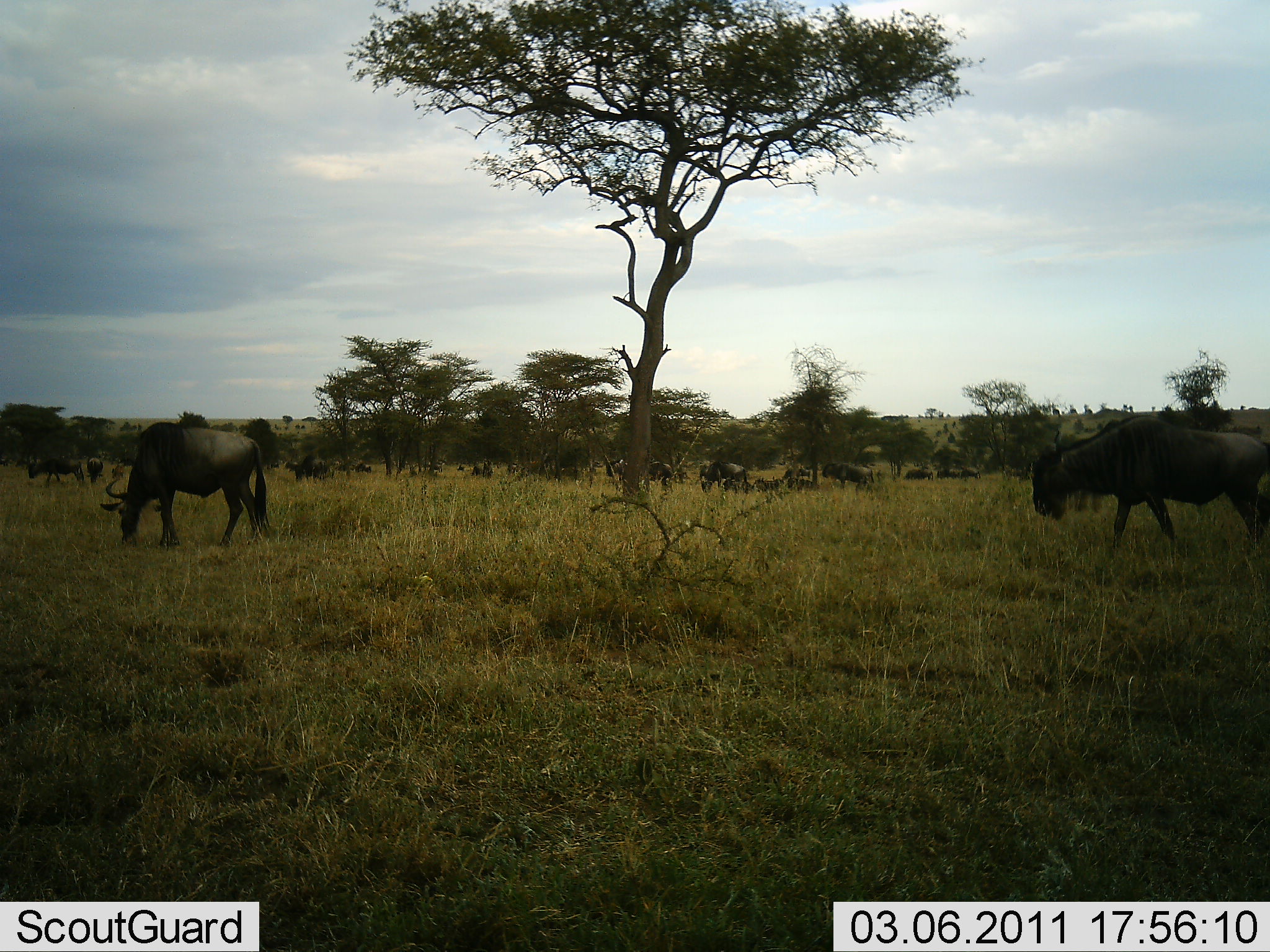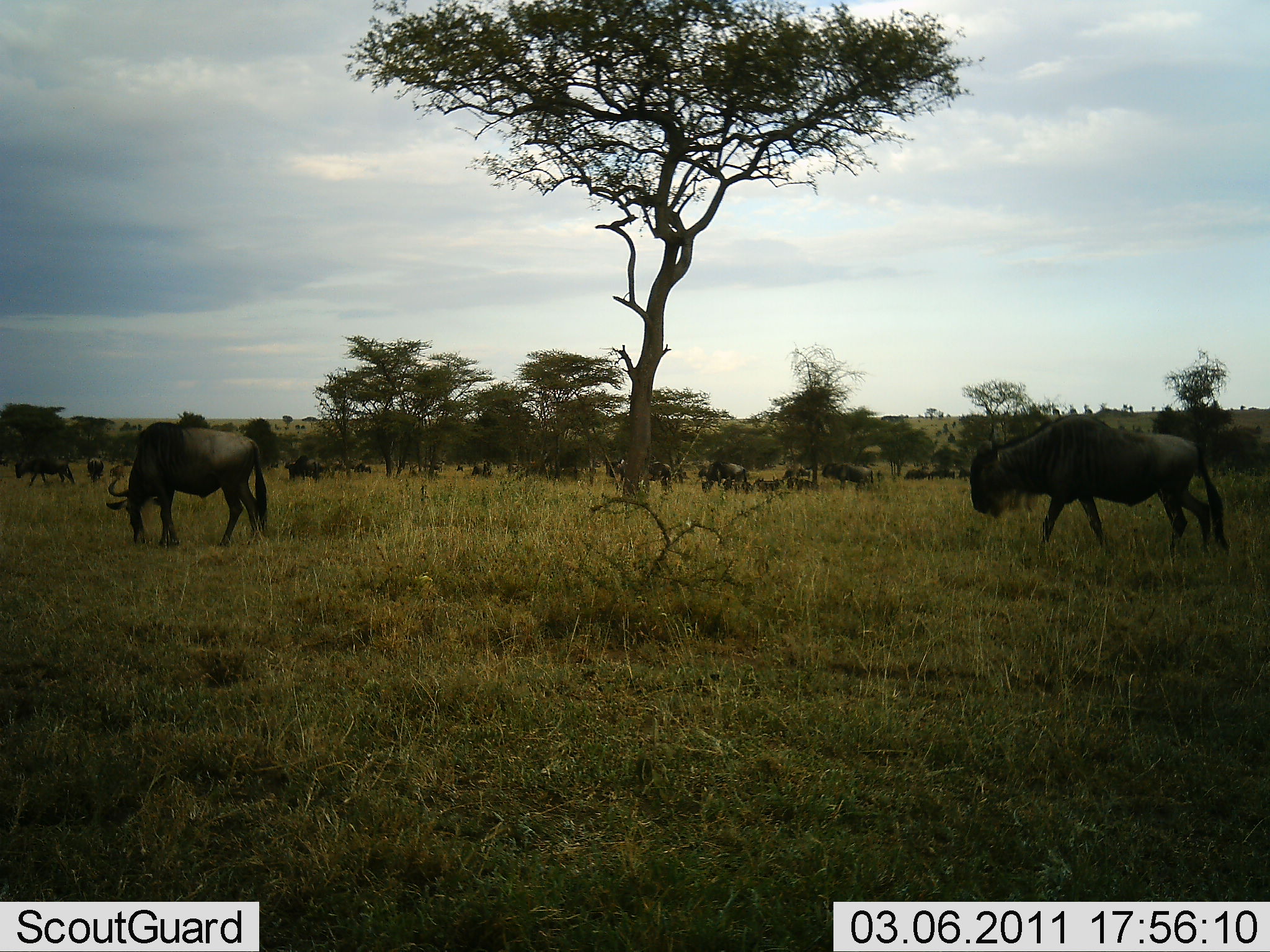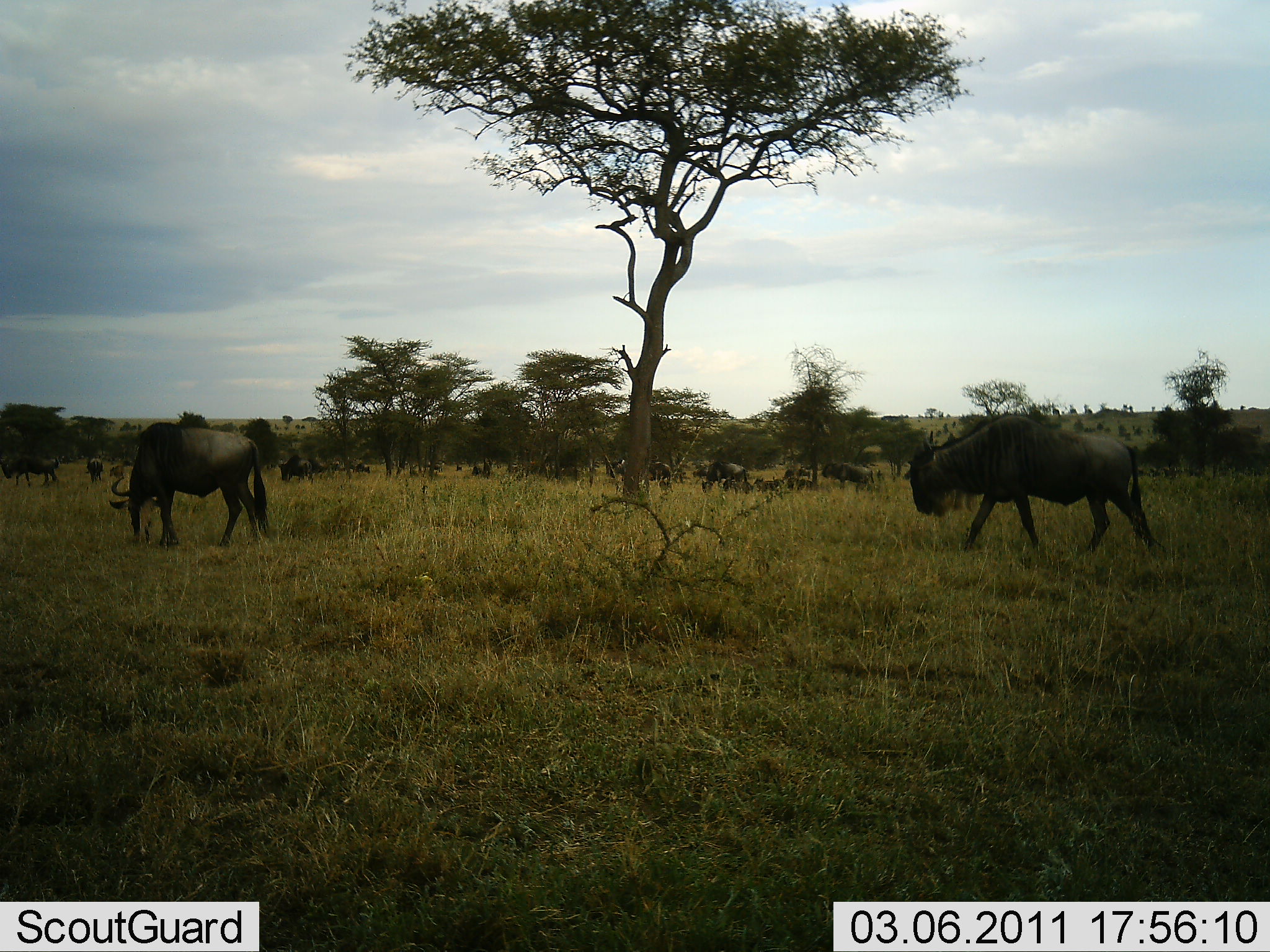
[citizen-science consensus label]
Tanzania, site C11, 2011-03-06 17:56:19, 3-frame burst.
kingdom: Animalia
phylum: Chordata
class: Mammalia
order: Artiodactyla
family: Bovidae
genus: Connochaetes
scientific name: Connochaetes taurinus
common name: blue wildebeest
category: wildebeest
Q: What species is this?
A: Wildebeest (blue wildebeest) (Connochaetes taurinus).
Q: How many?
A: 11-50.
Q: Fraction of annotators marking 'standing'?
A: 27%.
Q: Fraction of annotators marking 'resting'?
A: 27%.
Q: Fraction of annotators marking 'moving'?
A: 64%.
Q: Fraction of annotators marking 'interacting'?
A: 0%.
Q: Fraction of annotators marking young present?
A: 0%.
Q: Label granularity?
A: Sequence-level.